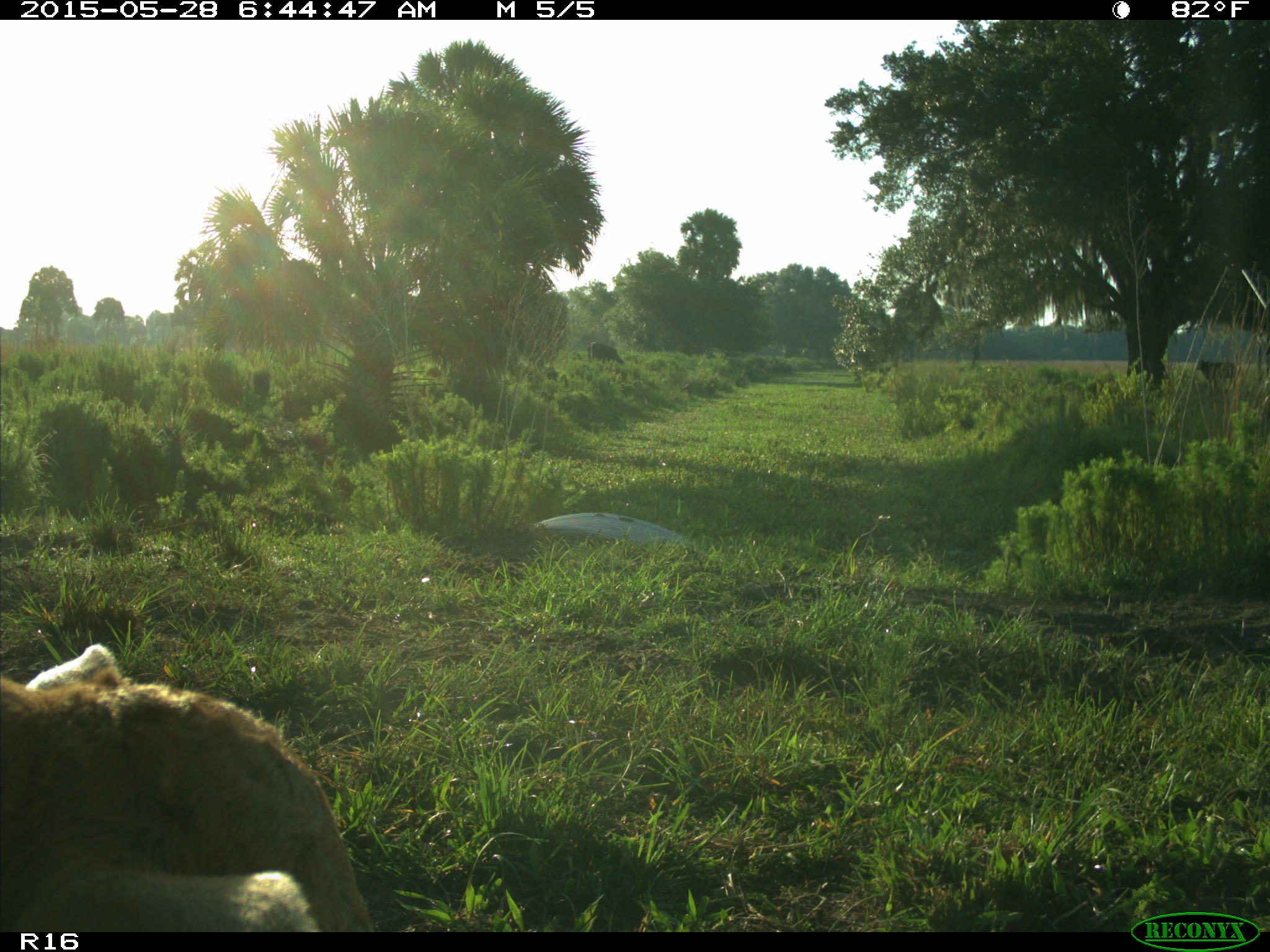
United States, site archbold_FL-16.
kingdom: Animalia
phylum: Chordata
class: Mammalia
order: Artiodactyla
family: Bovidae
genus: Bos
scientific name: Bos taurus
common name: domestic cow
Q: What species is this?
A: Bos taurus (domestic cow).